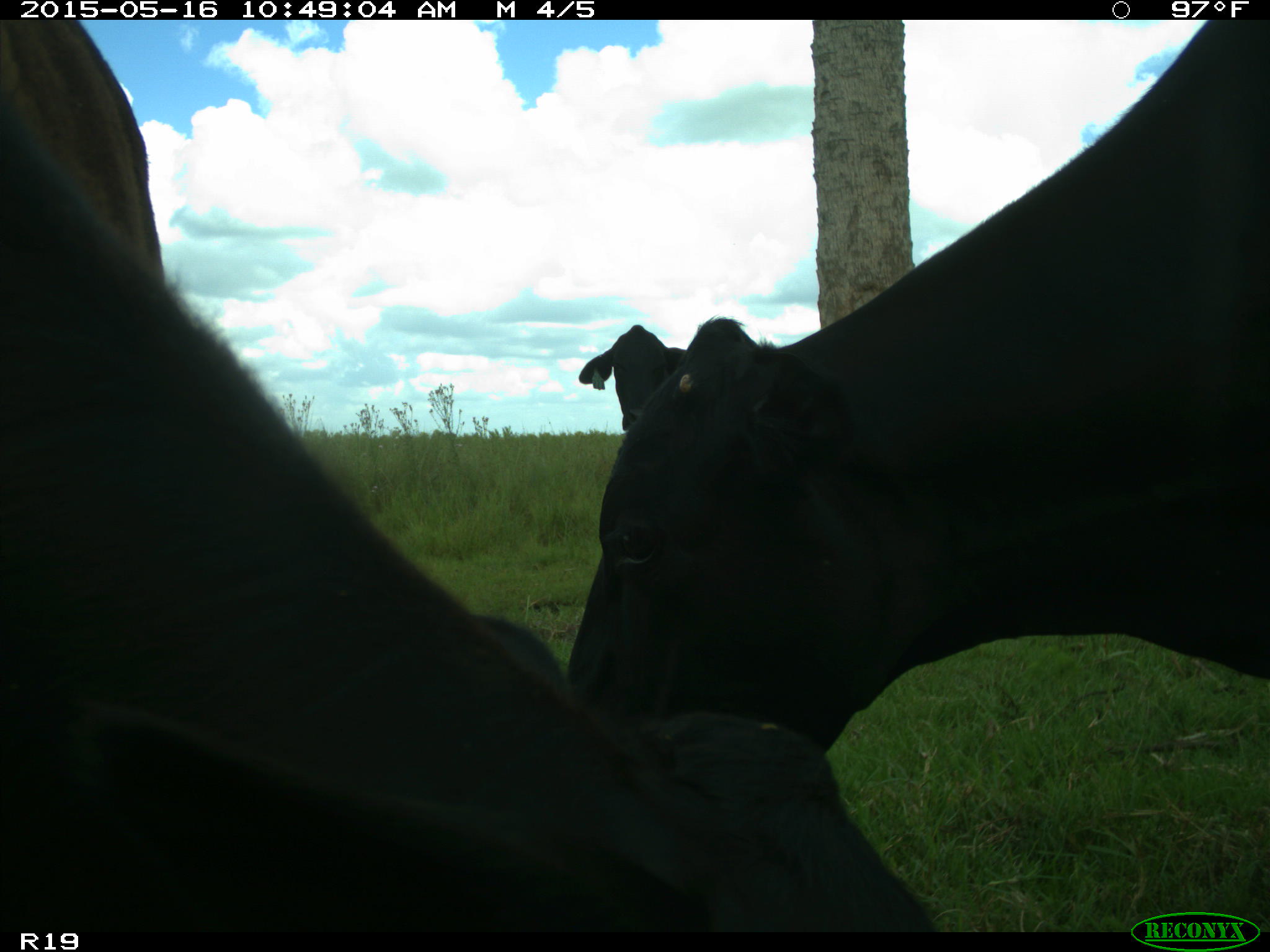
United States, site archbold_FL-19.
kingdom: Animalia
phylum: Chordata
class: Mammalia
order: Artiodactyla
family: Bovidae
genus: Bos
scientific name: Bos taurus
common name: domestic cow